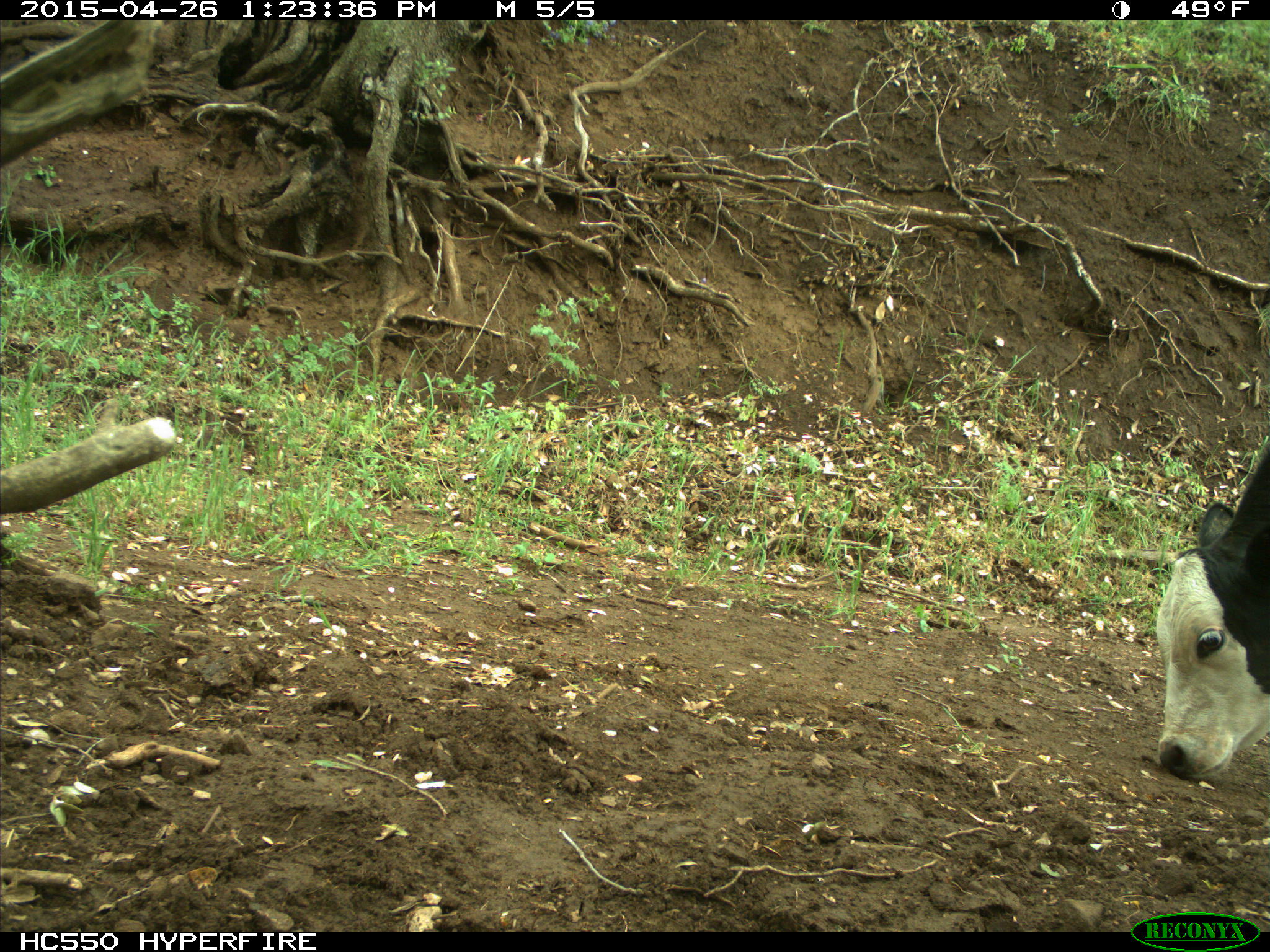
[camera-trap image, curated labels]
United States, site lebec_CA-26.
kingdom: Animalia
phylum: Chordata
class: Mammalia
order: Artiodactyla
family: Bovidae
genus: Bos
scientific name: Bos taurus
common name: domestic cow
Bos taurus (domestic cow).